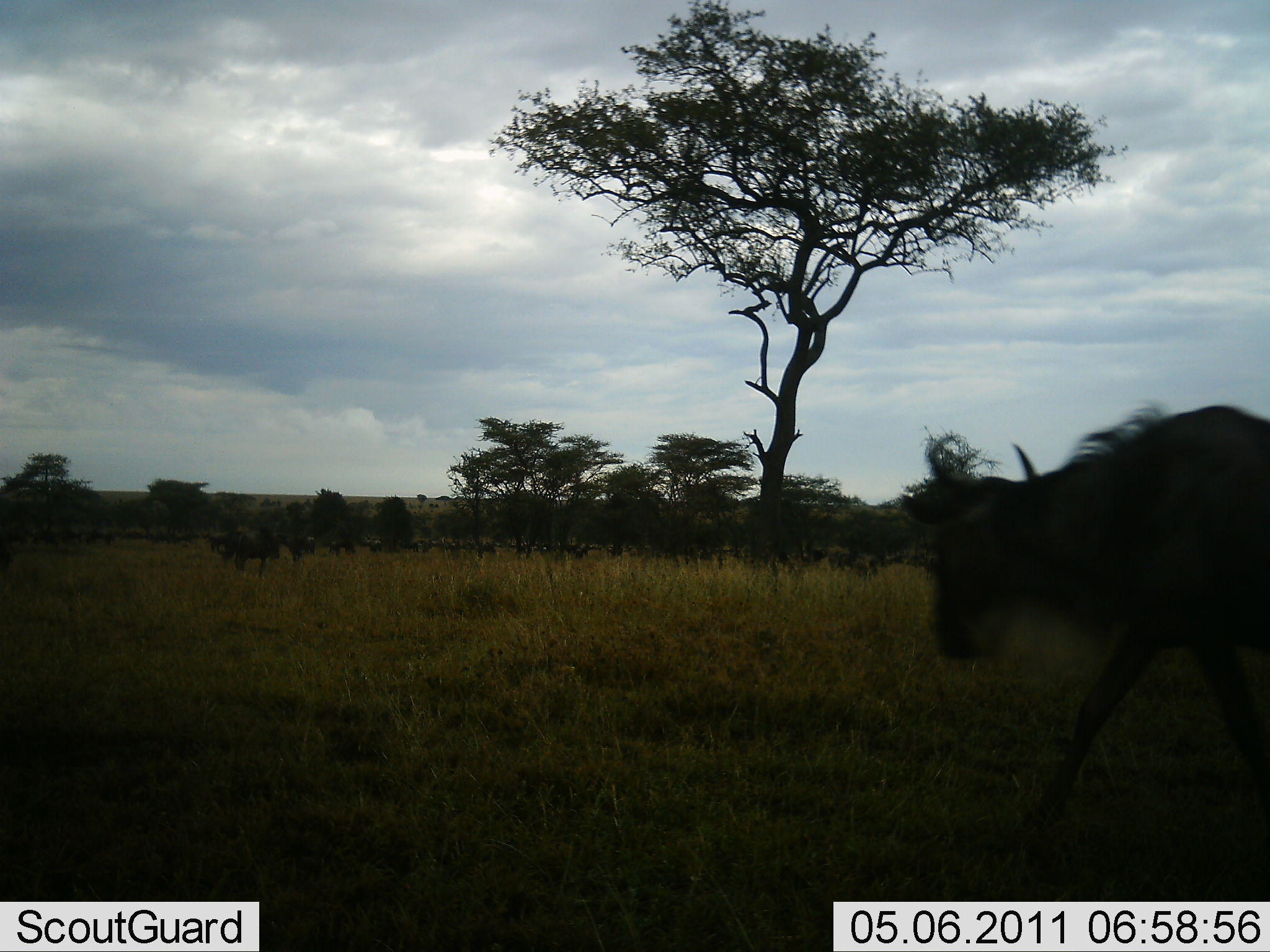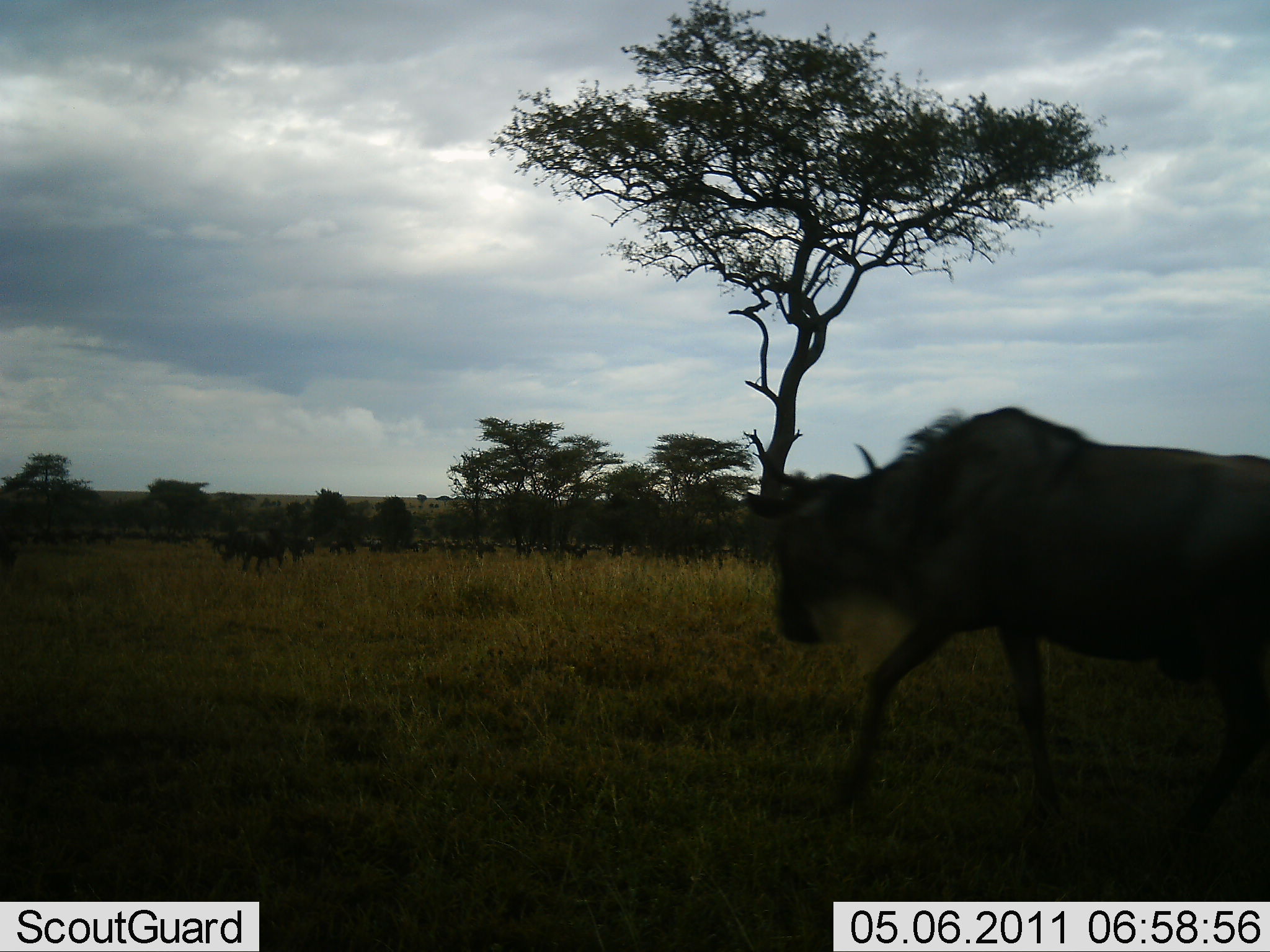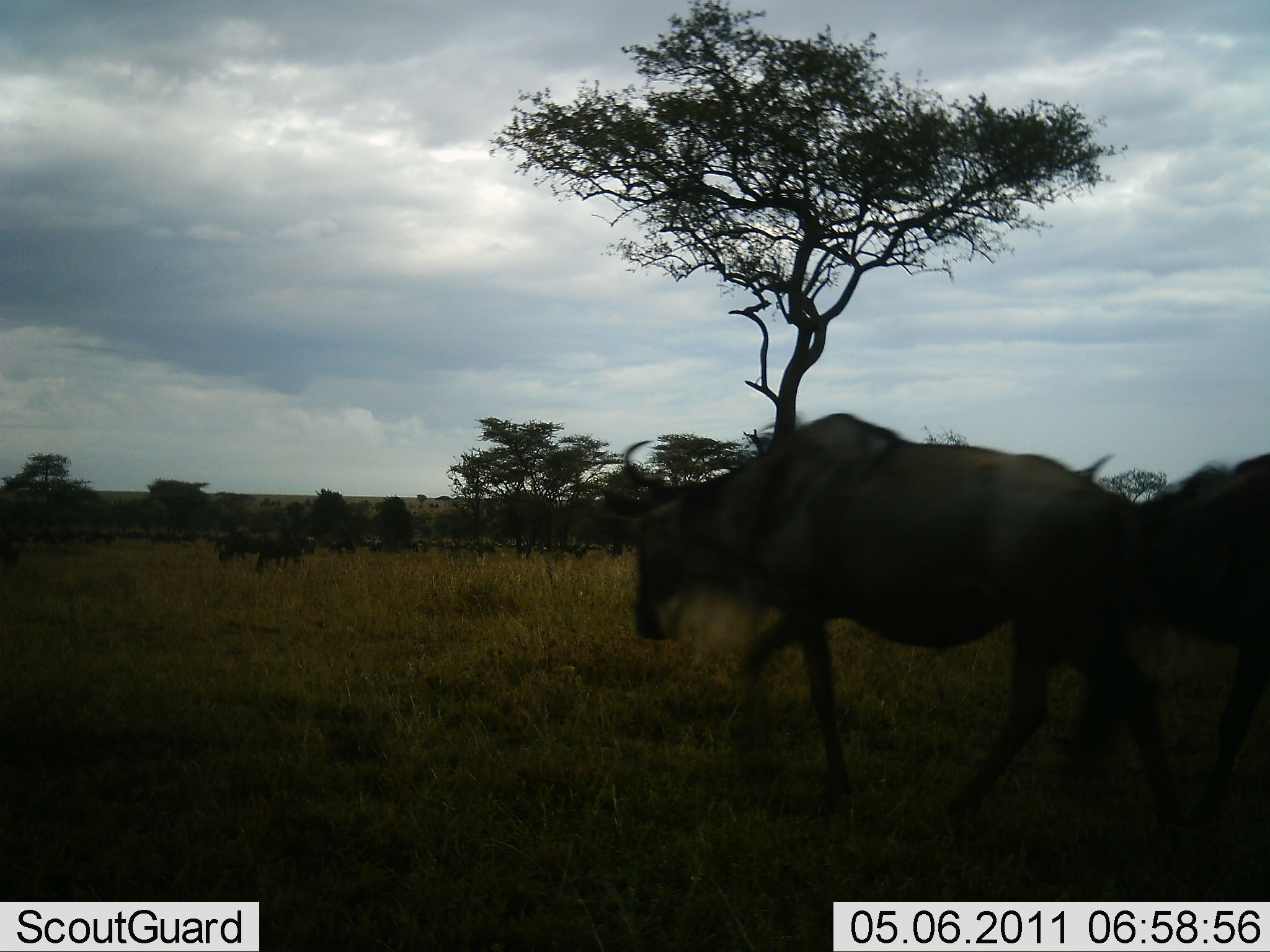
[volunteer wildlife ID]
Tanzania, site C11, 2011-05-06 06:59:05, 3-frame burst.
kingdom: Animalia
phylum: Chordata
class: Mammalia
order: Artiodactyla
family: Bovidae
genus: Connochaetes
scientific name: Connochaetes taurinus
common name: blue wildebeest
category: wildebeest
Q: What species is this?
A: Wildebeest (blue wildebeest) (Connochaetes taurinus).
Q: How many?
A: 11-50.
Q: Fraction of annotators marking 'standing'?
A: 8%.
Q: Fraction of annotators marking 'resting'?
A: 0%.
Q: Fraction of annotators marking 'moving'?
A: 100%.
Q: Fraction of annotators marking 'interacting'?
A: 0%.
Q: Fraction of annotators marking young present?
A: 0%.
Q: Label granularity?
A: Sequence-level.